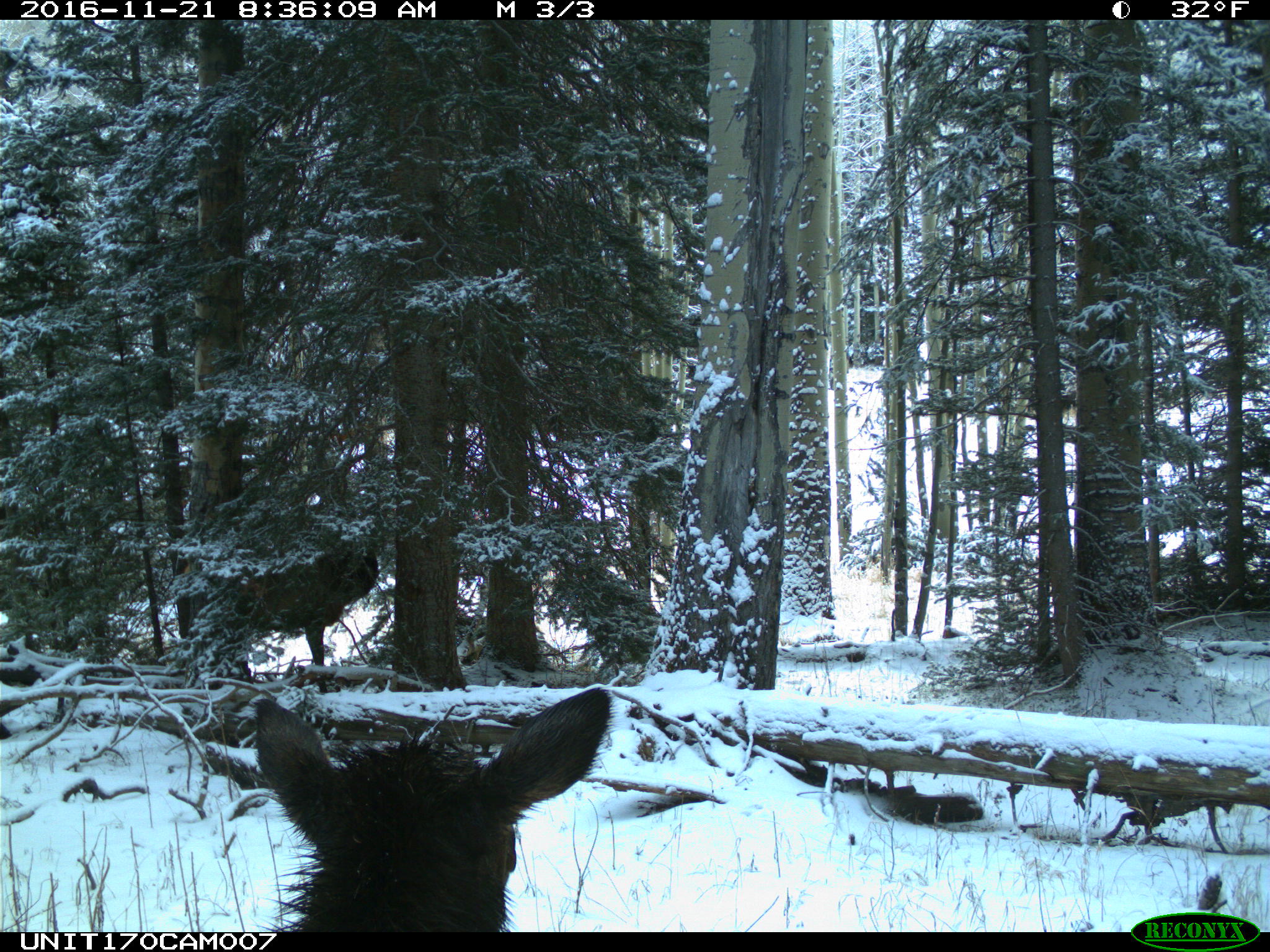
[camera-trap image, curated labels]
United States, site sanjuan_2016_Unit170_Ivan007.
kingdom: Animalia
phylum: Chordata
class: Mammalia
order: Artiodactyla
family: Cervidae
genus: Cervus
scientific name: Cervus elaphus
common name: red deer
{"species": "Cervus elaphus (red deer)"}